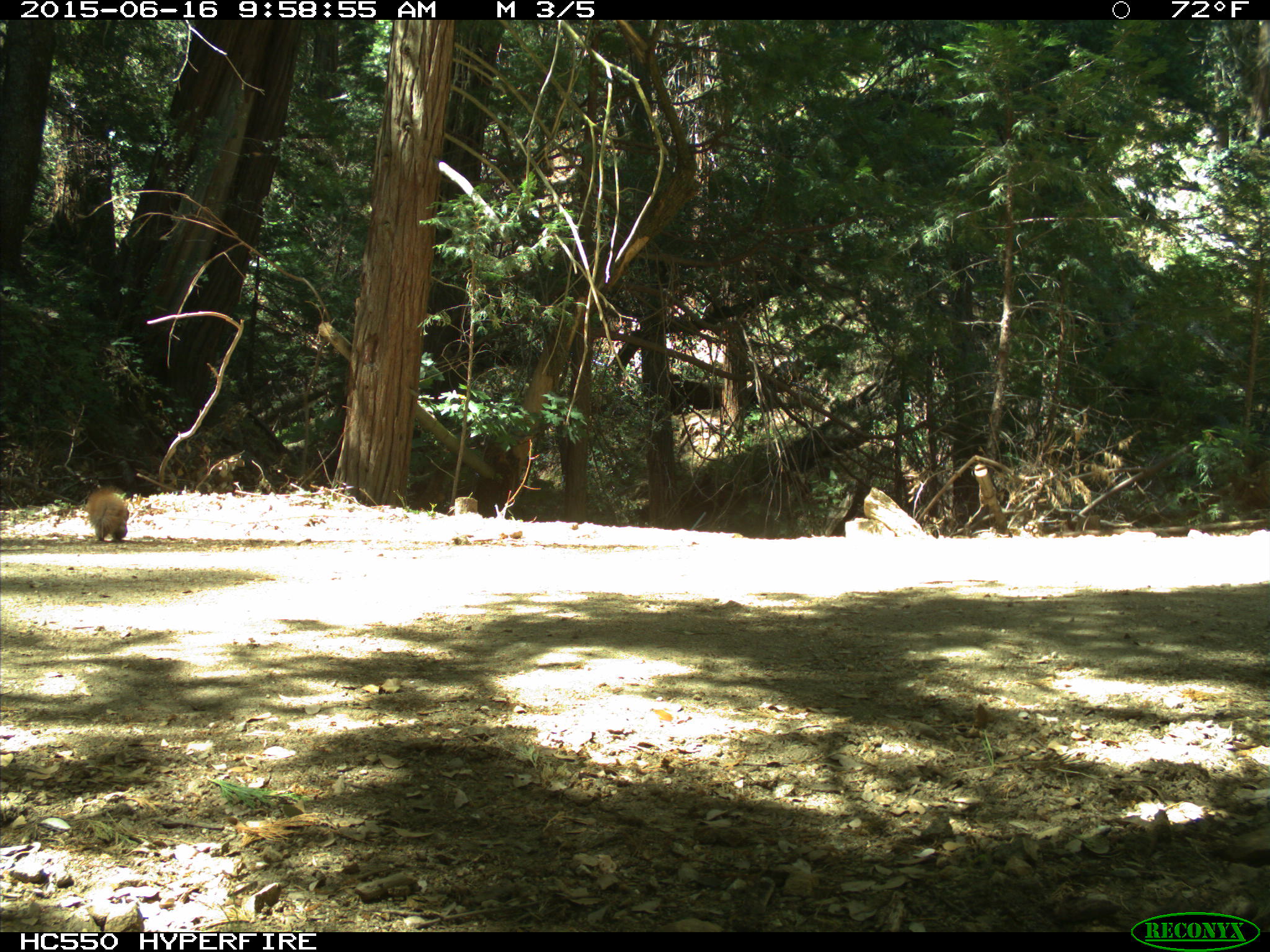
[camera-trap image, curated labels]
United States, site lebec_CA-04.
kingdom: Animalia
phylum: Chordata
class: Mammalia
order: Rodentia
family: Sciuridae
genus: Sciurus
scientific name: Sciurus carolinensis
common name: eastern gray squirrel